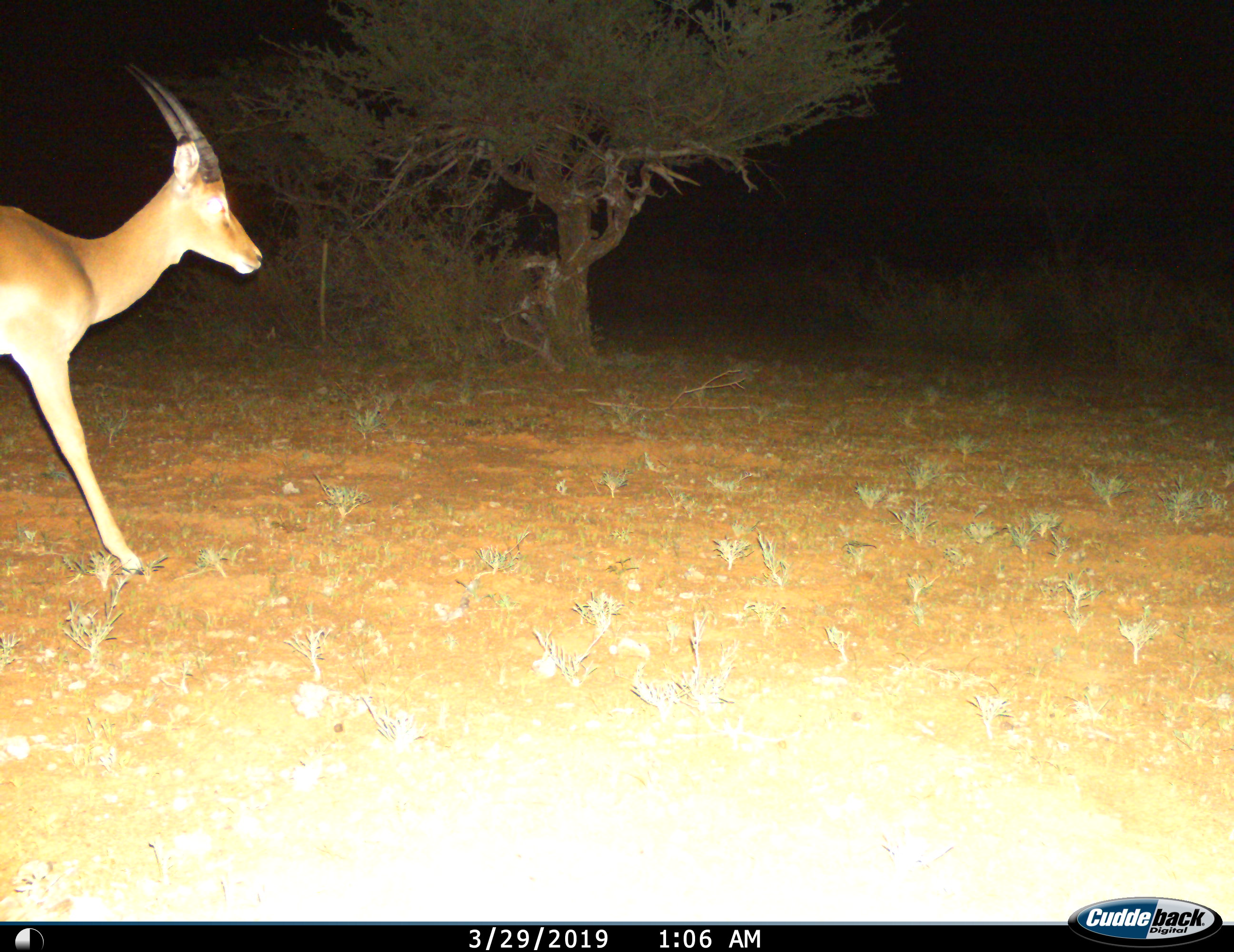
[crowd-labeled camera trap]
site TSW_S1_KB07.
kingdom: Animalia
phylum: Chordata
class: Mammalia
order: Artiodactyla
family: Bovidae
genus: Aepyceros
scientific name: Aepyceros melampus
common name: impala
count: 1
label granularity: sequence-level